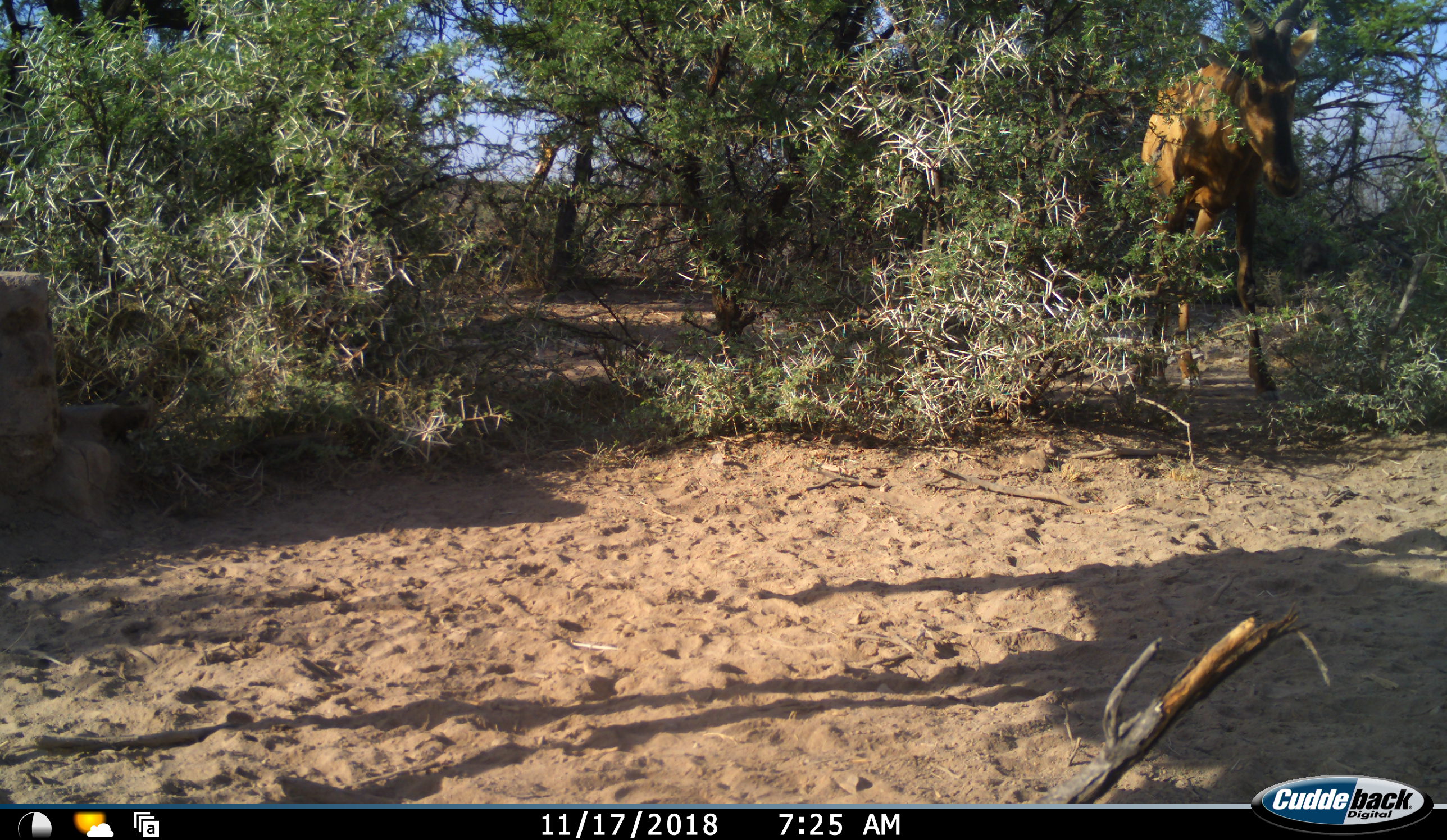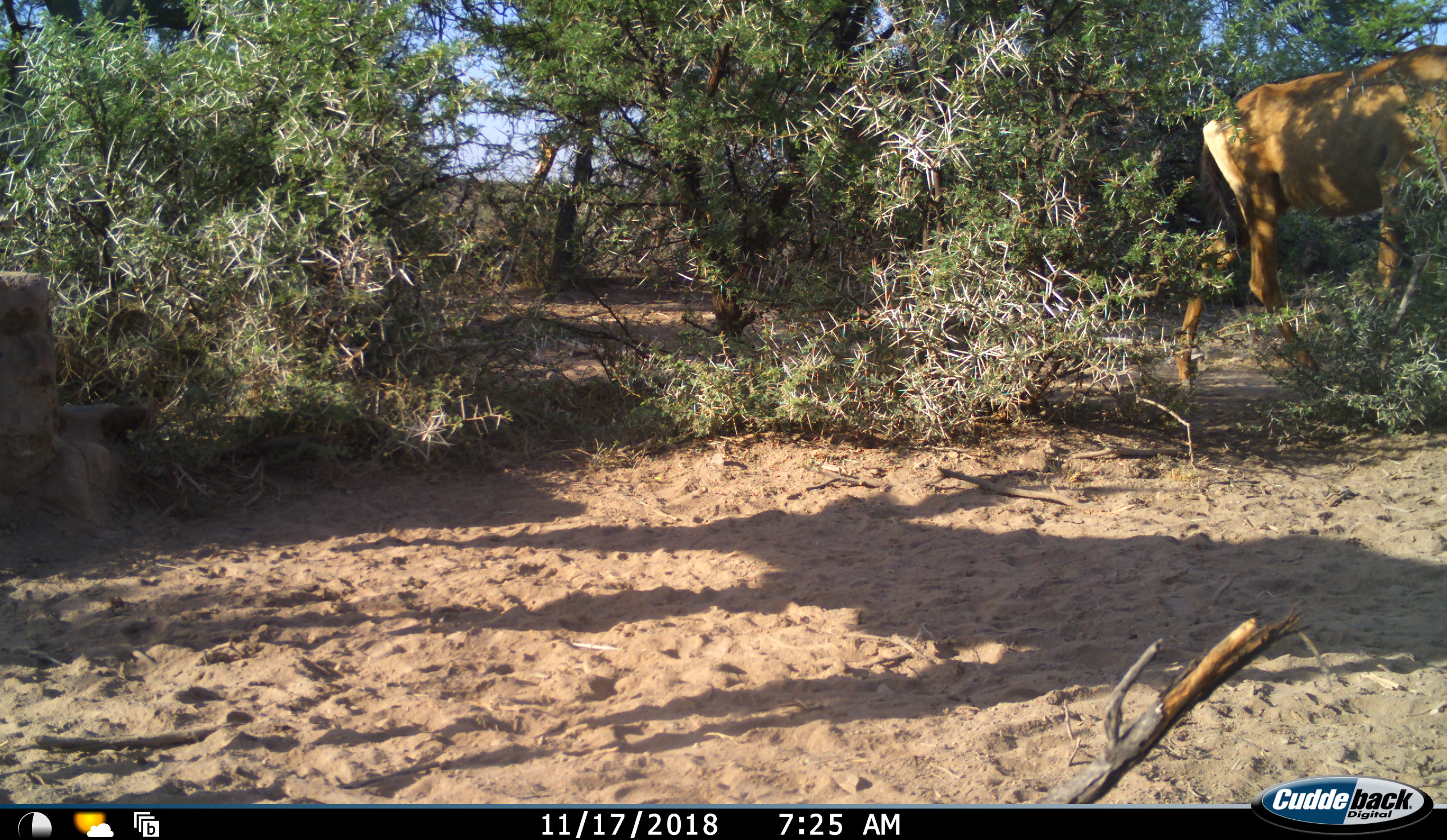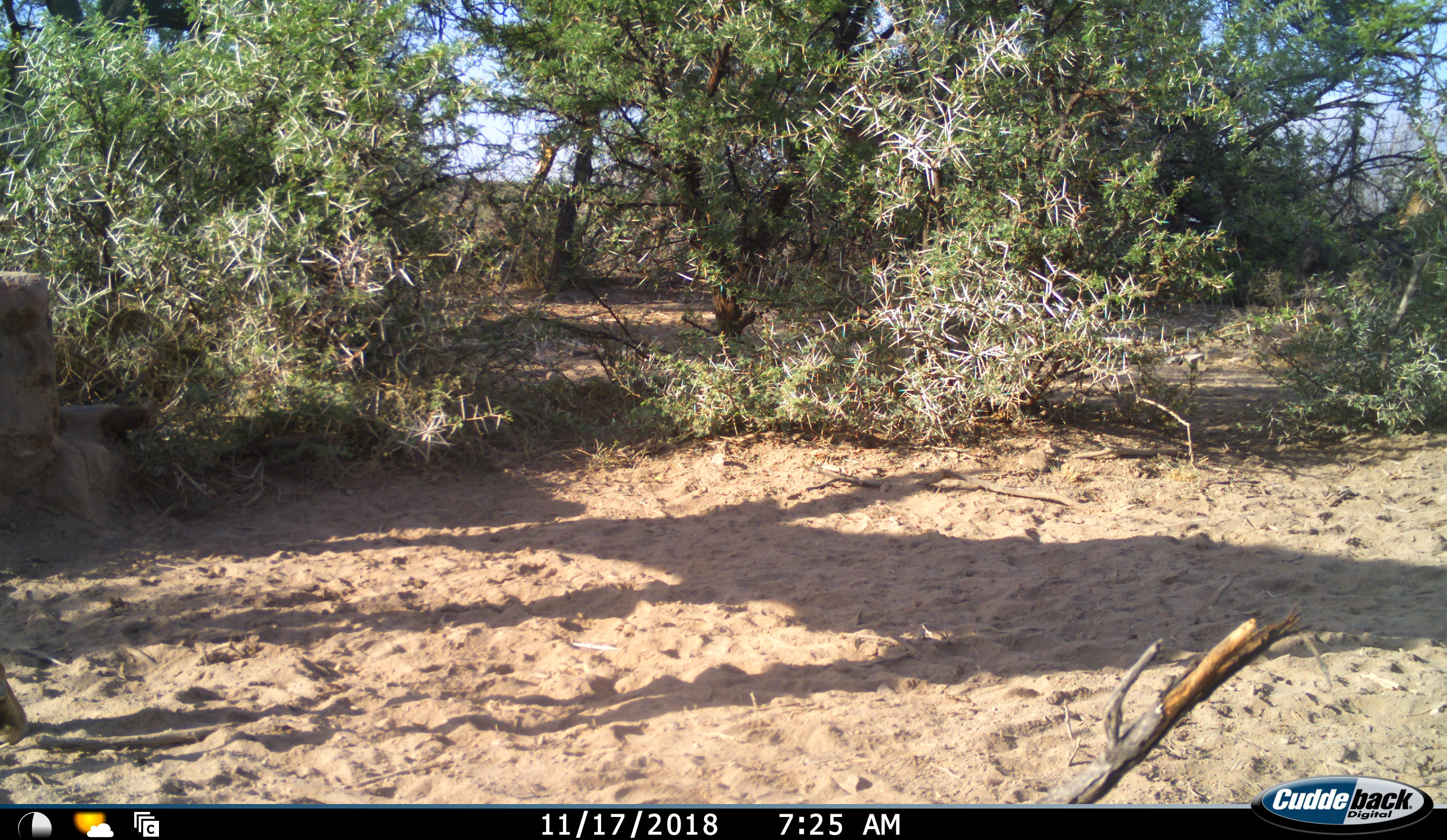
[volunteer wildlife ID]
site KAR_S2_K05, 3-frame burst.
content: unidentified animal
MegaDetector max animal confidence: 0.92